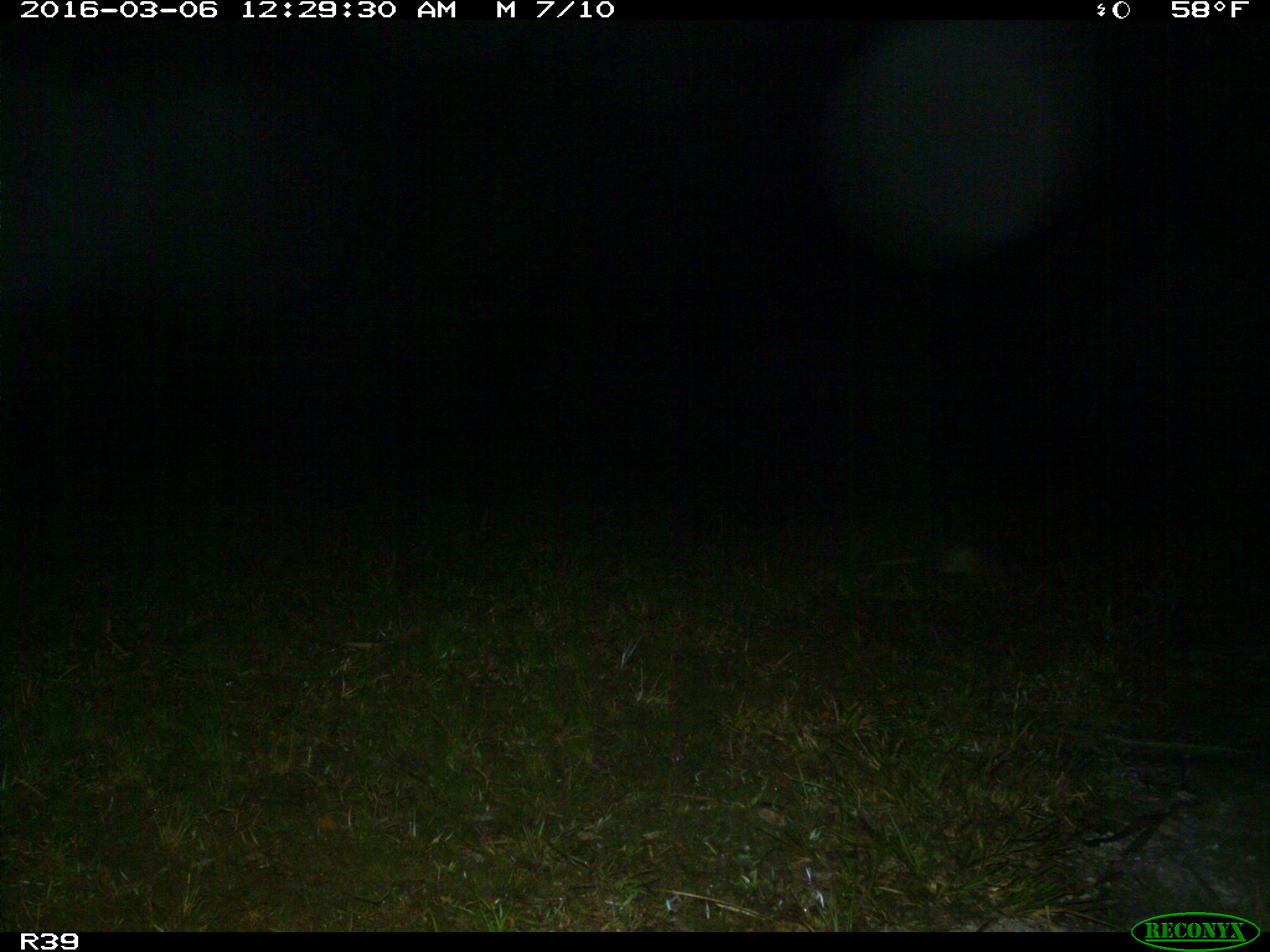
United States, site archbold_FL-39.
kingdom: Animalia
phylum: Chordata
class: Mammalia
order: Cingulata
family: Dasypodidae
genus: Dasypus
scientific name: Dasypus novemcinctus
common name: nine-banded armadillo